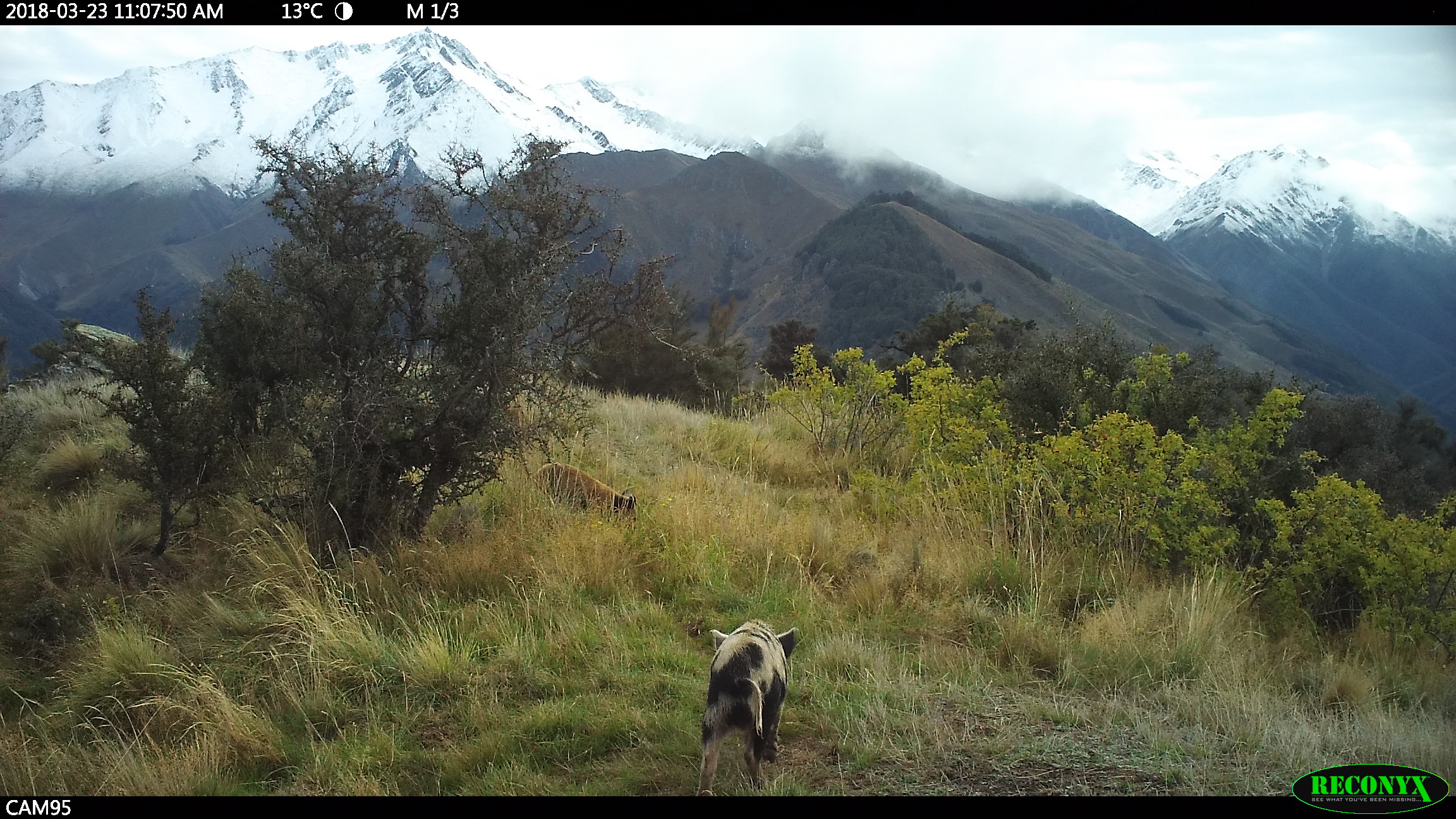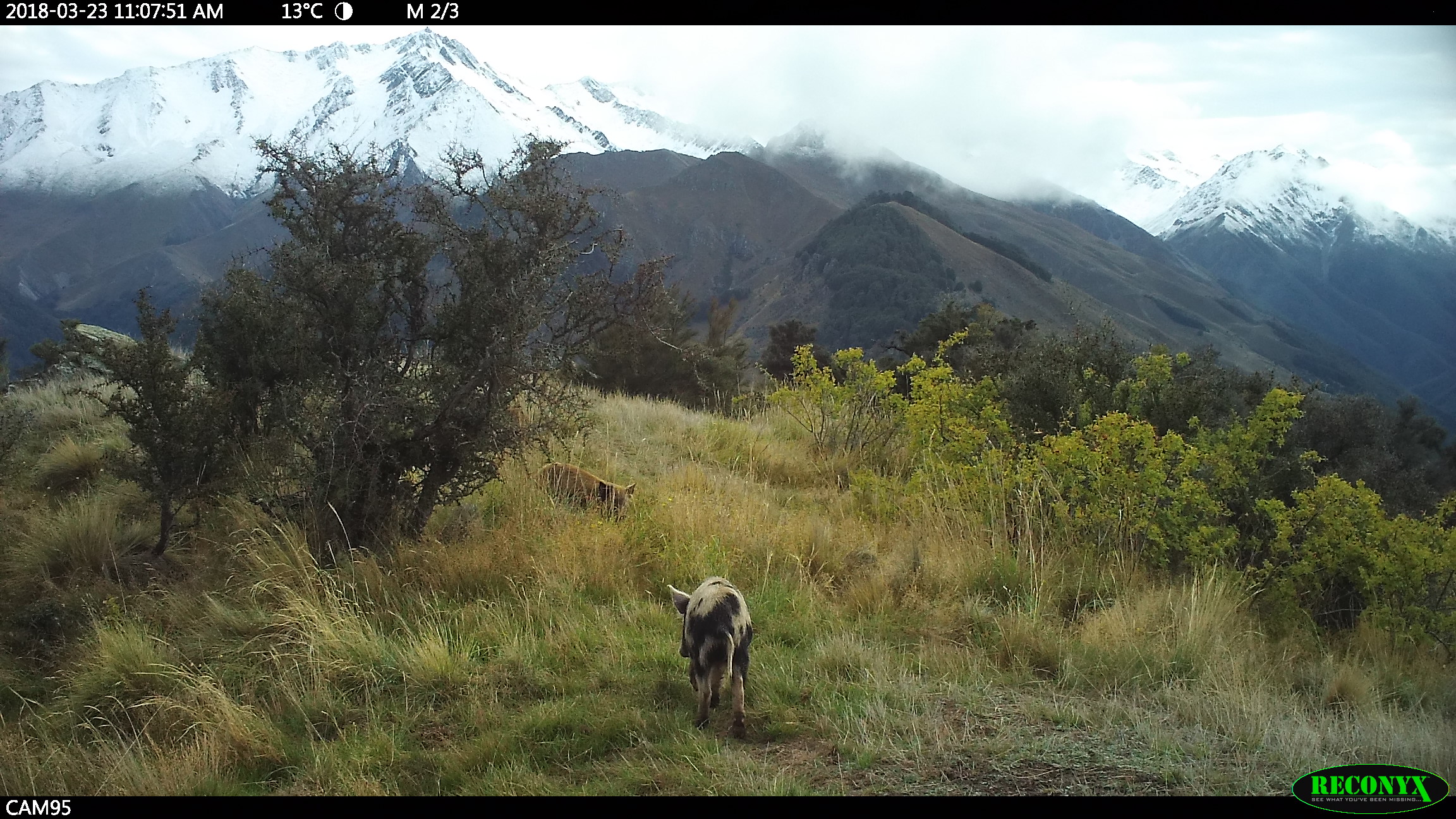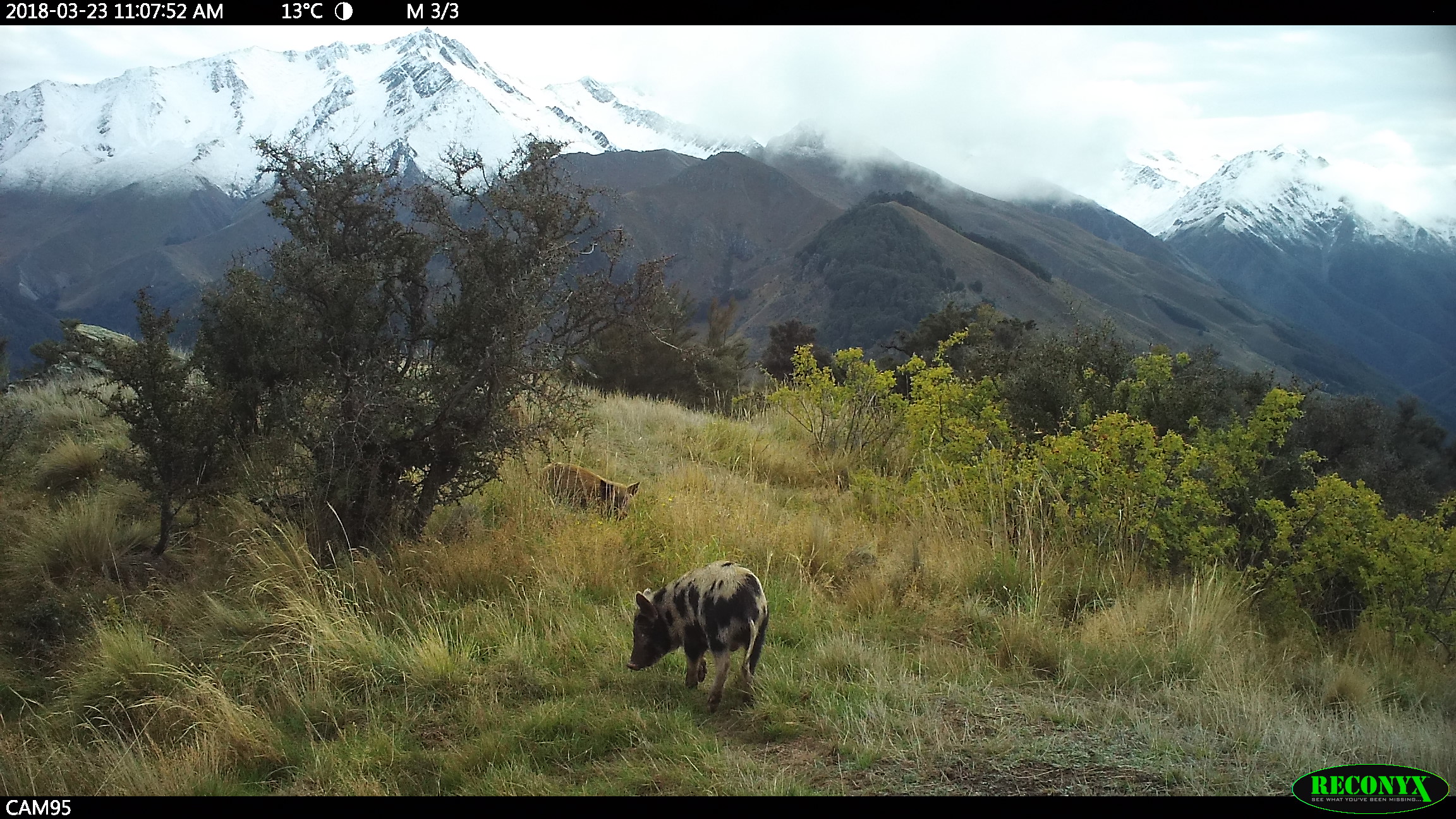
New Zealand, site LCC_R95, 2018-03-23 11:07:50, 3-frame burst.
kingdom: Animalia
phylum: Chordata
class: Mammalia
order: Artiodactyla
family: Suidae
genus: Sus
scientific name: Sus scrofa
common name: pig